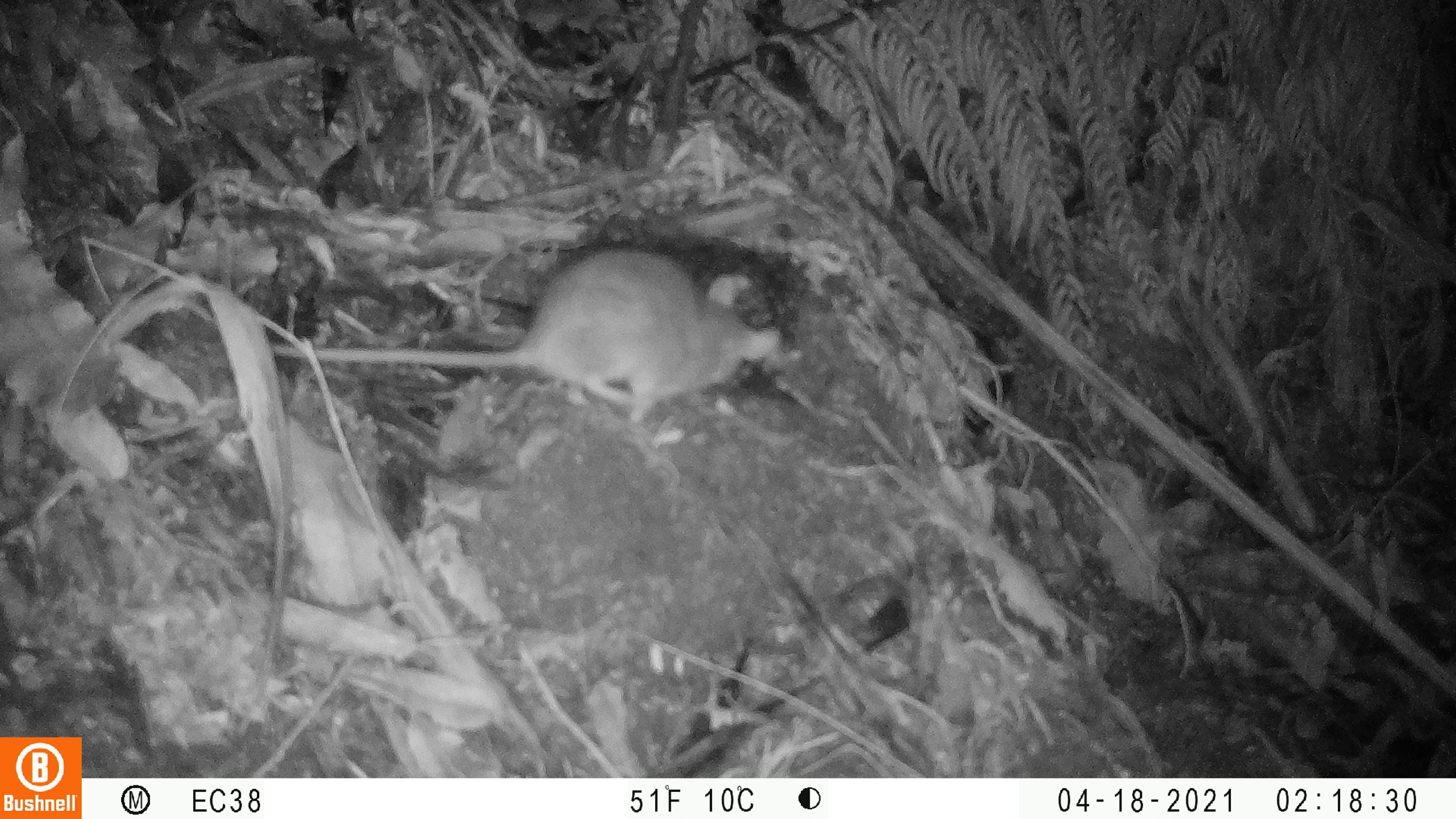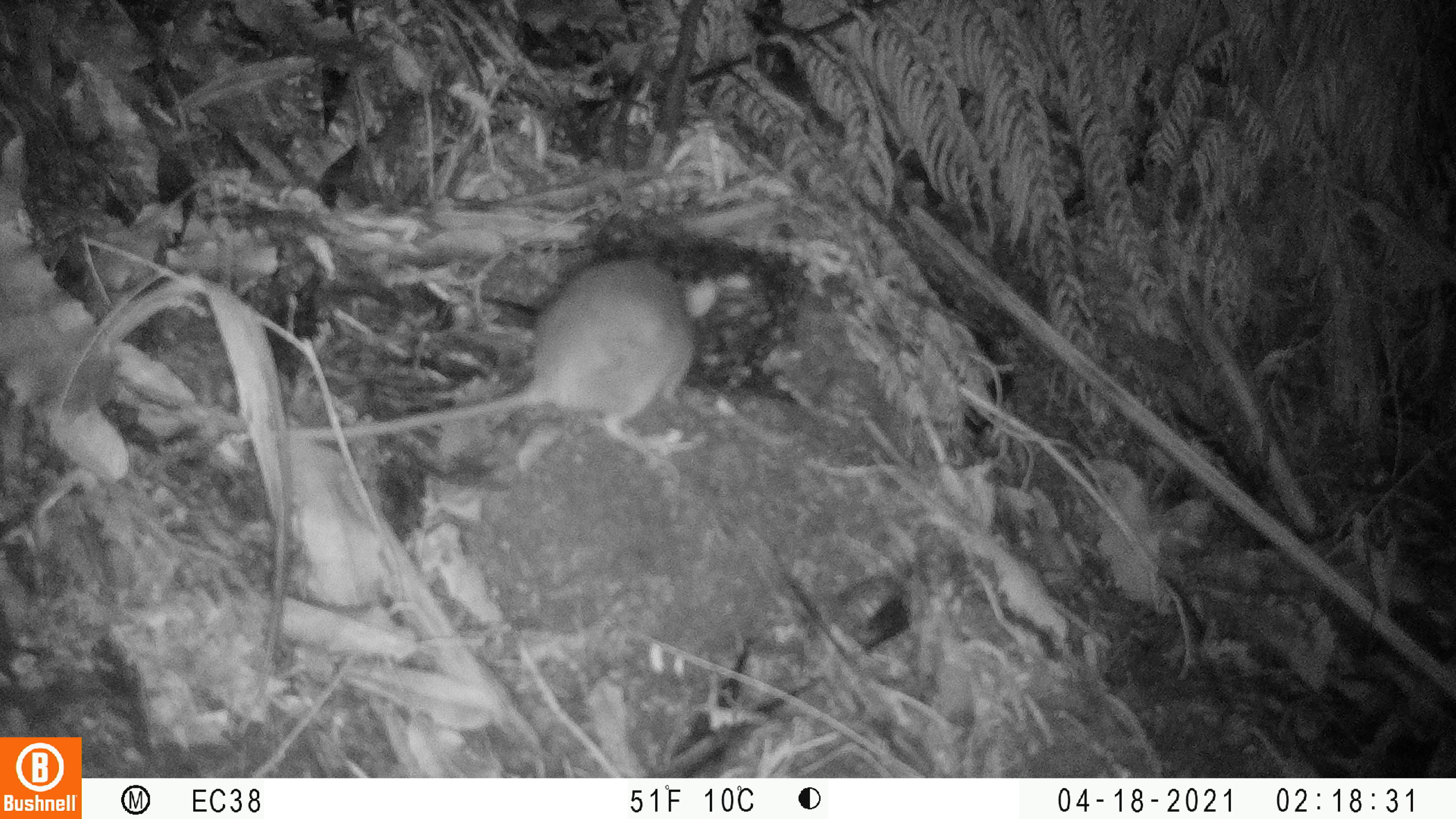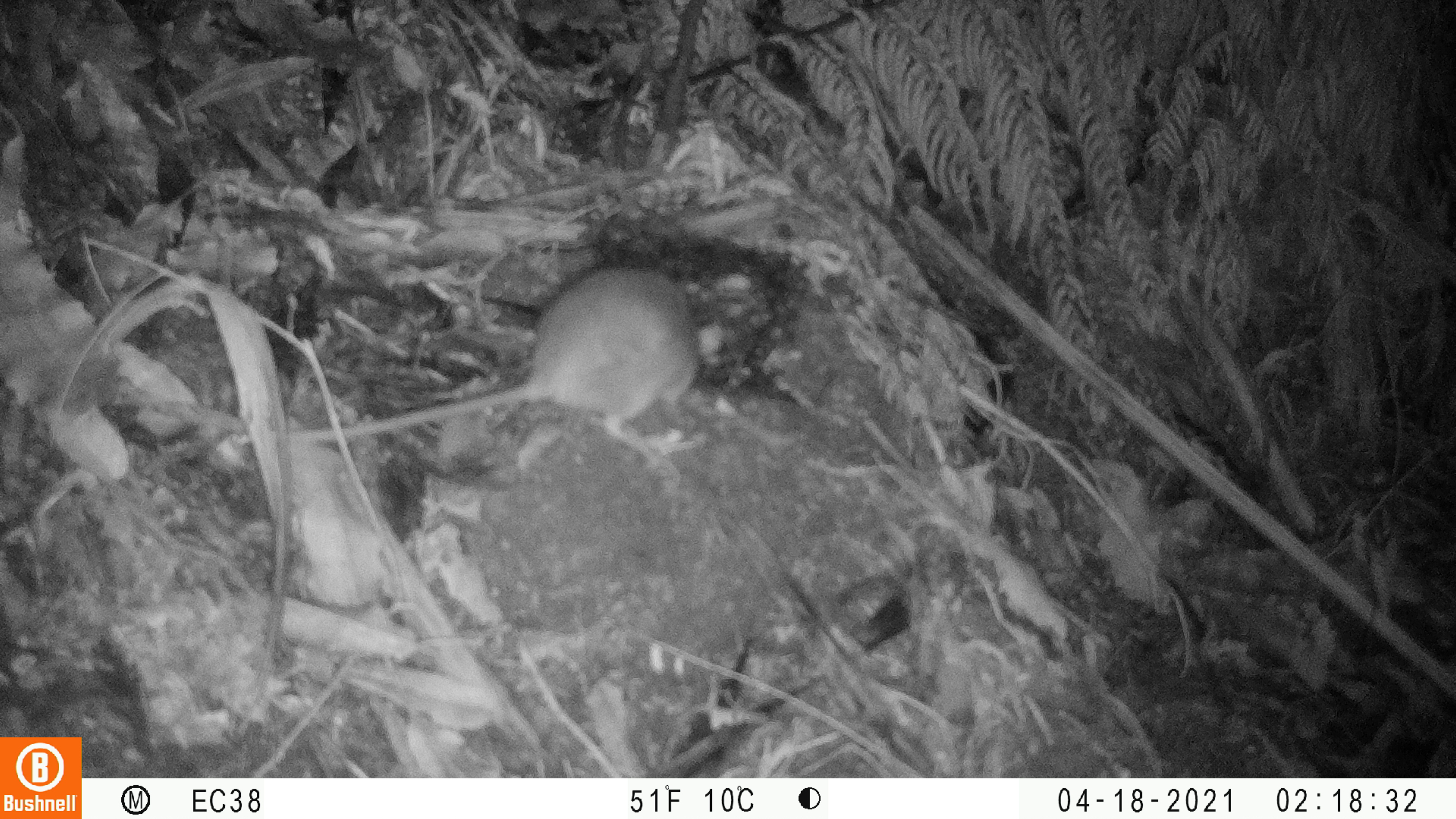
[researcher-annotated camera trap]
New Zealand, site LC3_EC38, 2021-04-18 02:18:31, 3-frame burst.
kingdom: Animalia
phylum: Chordata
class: Mammalia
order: Rodentia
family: Muridae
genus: Rattus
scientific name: Rattus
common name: rat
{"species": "rat (Rattus)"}